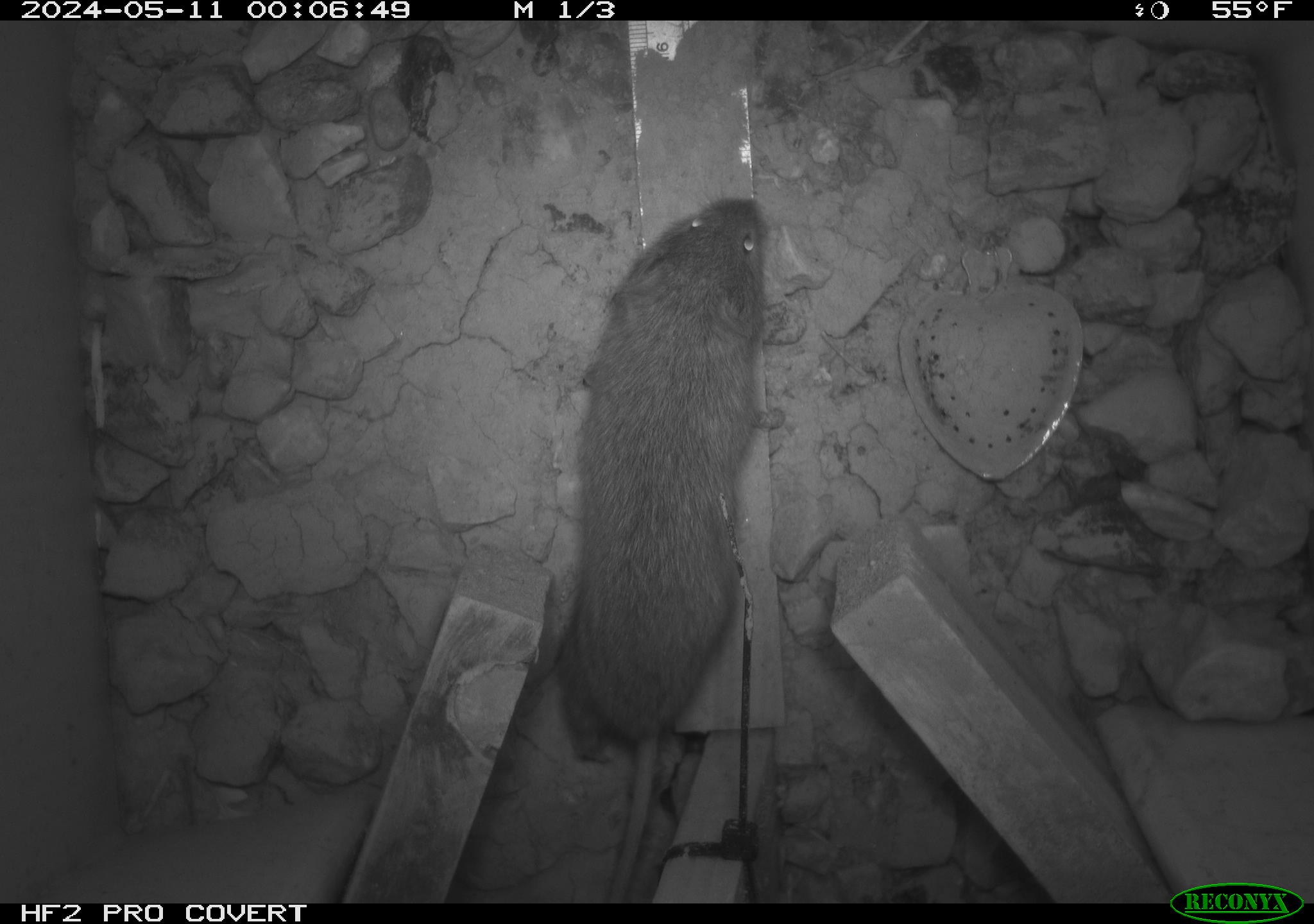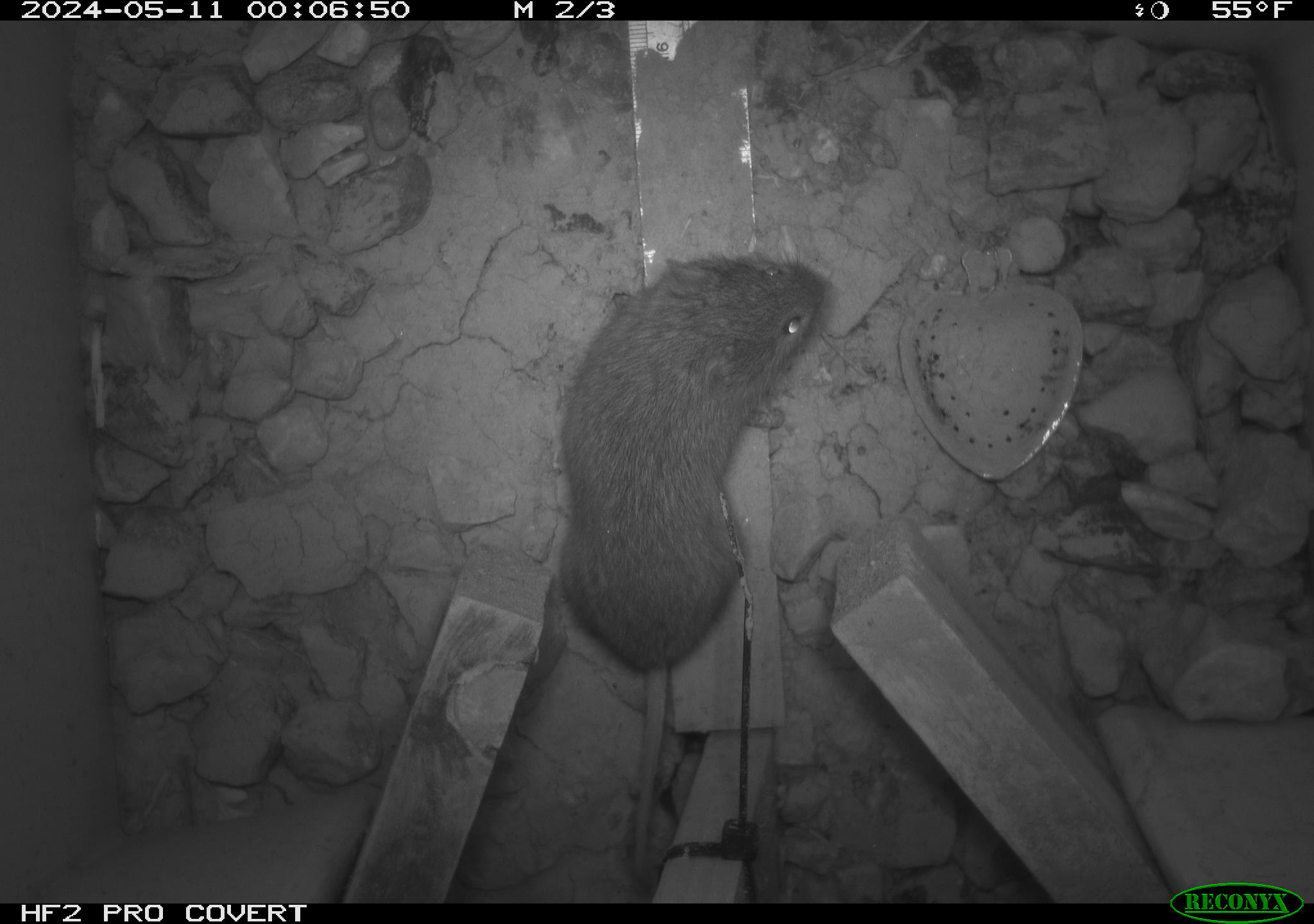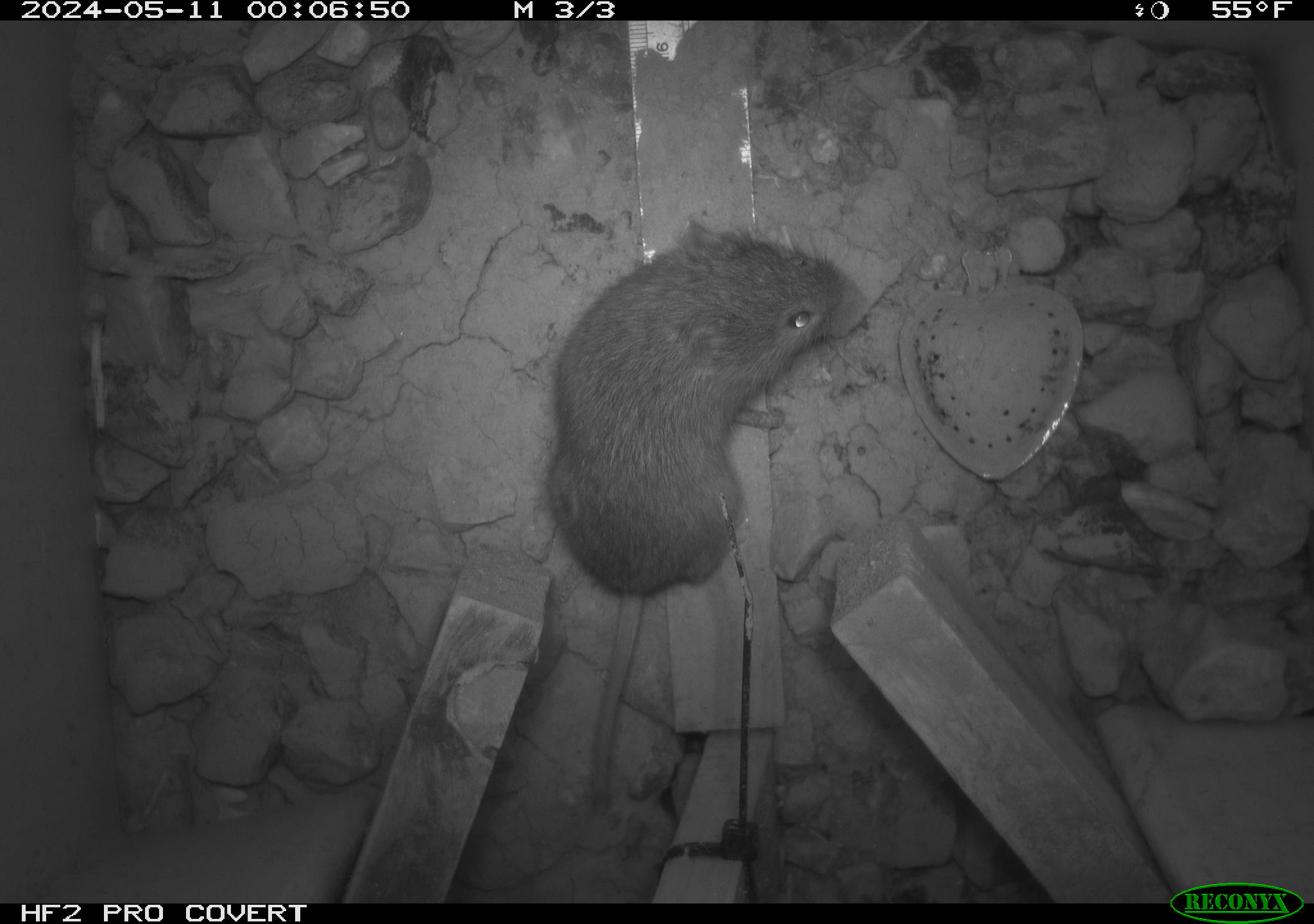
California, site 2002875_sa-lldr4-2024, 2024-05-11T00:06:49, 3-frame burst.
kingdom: Animalia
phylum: Chordata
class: Mammalia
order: Rodentia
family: Cricetidae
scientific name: Arvicolinae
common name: voles, lemmings, and muskrats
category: arvicolinae subfamily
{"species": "arvicolinae subfamily (voles, lemmings, and muskrats) (Arvicolinae)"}